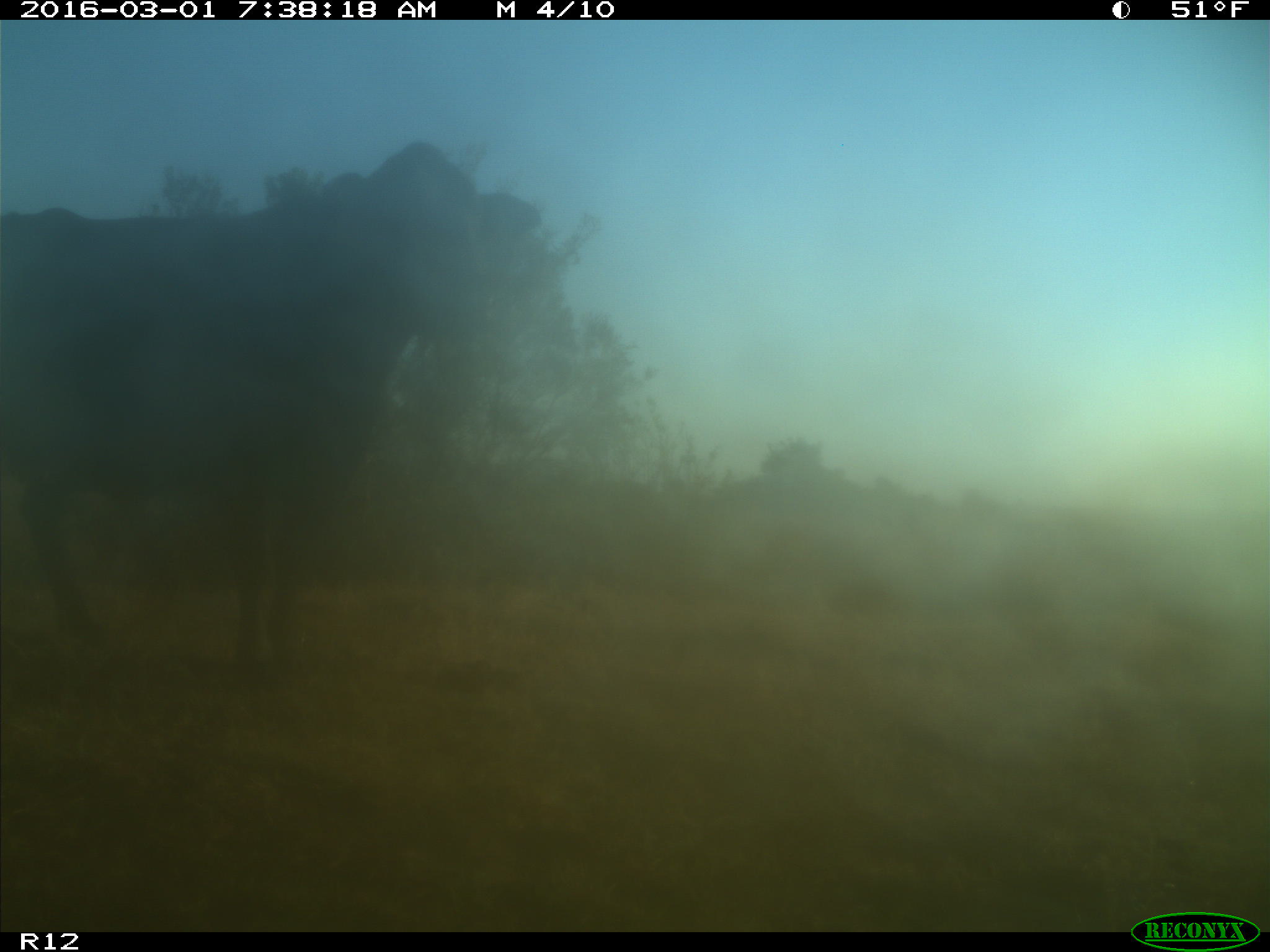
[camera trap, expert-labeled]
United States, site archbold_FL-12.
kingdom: Animalia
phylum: Chordata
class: Mammalia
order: Artiodactyla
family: Bovidae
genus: Bos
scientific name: Bos taurus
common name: domestic cow